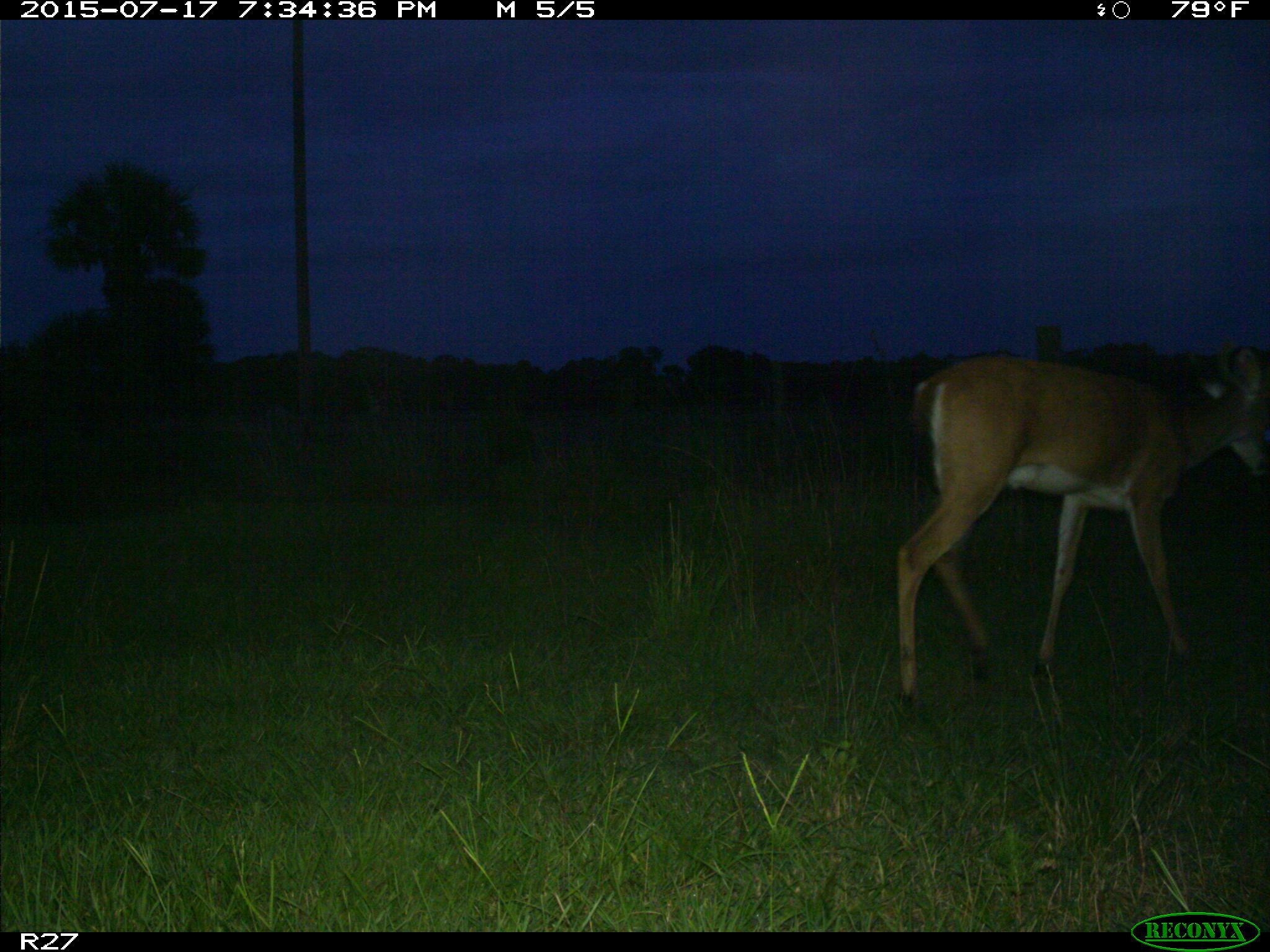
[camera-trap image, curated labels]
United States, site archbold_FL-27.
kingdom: Animalia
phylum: Chordata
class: Mammalia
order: Artiodactyla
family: Cervidae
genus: Odocoileus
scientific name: Odocoileus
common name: deer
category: unidentified deer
Unidentified deer (deer) (Odocoileus).